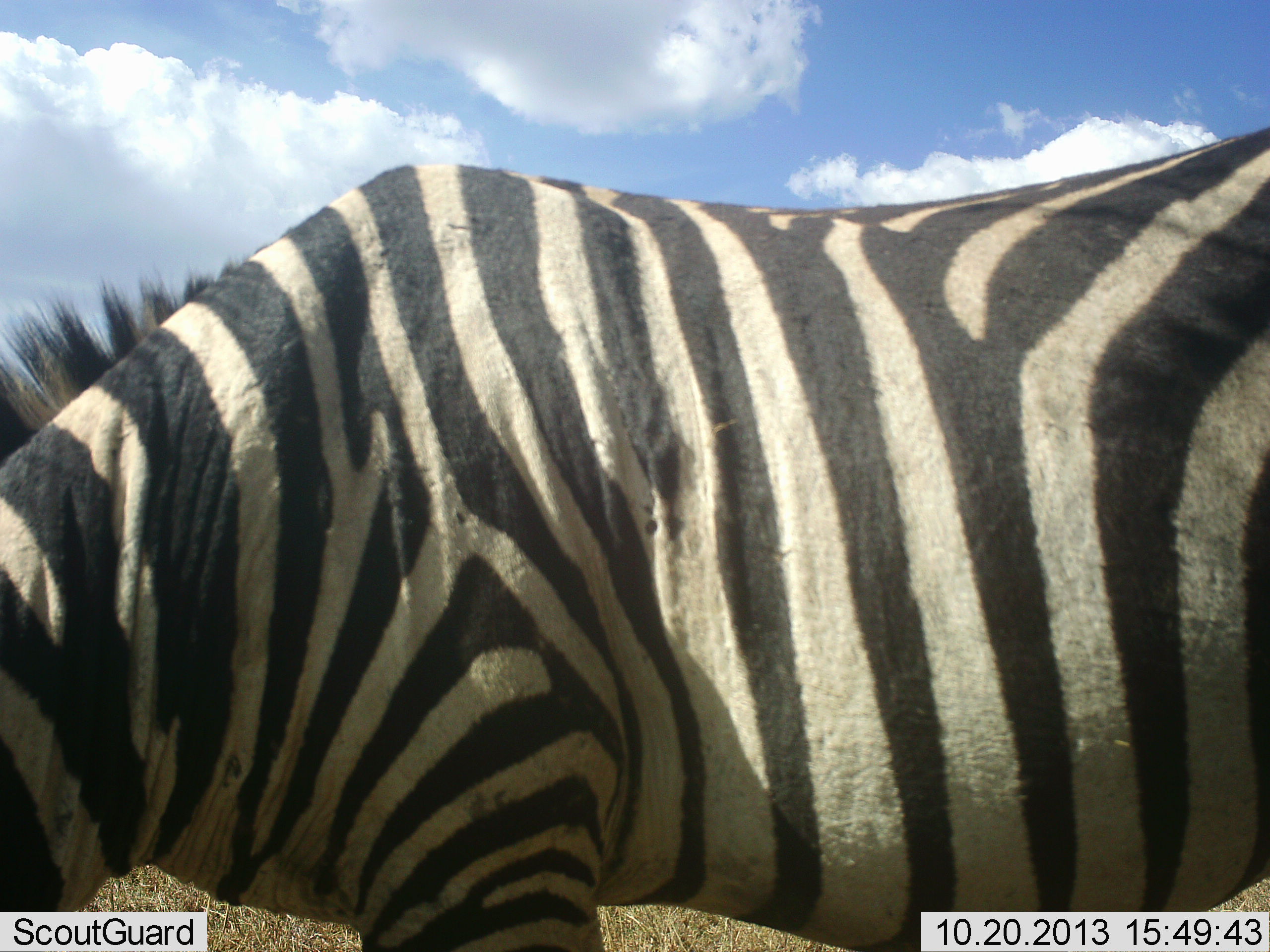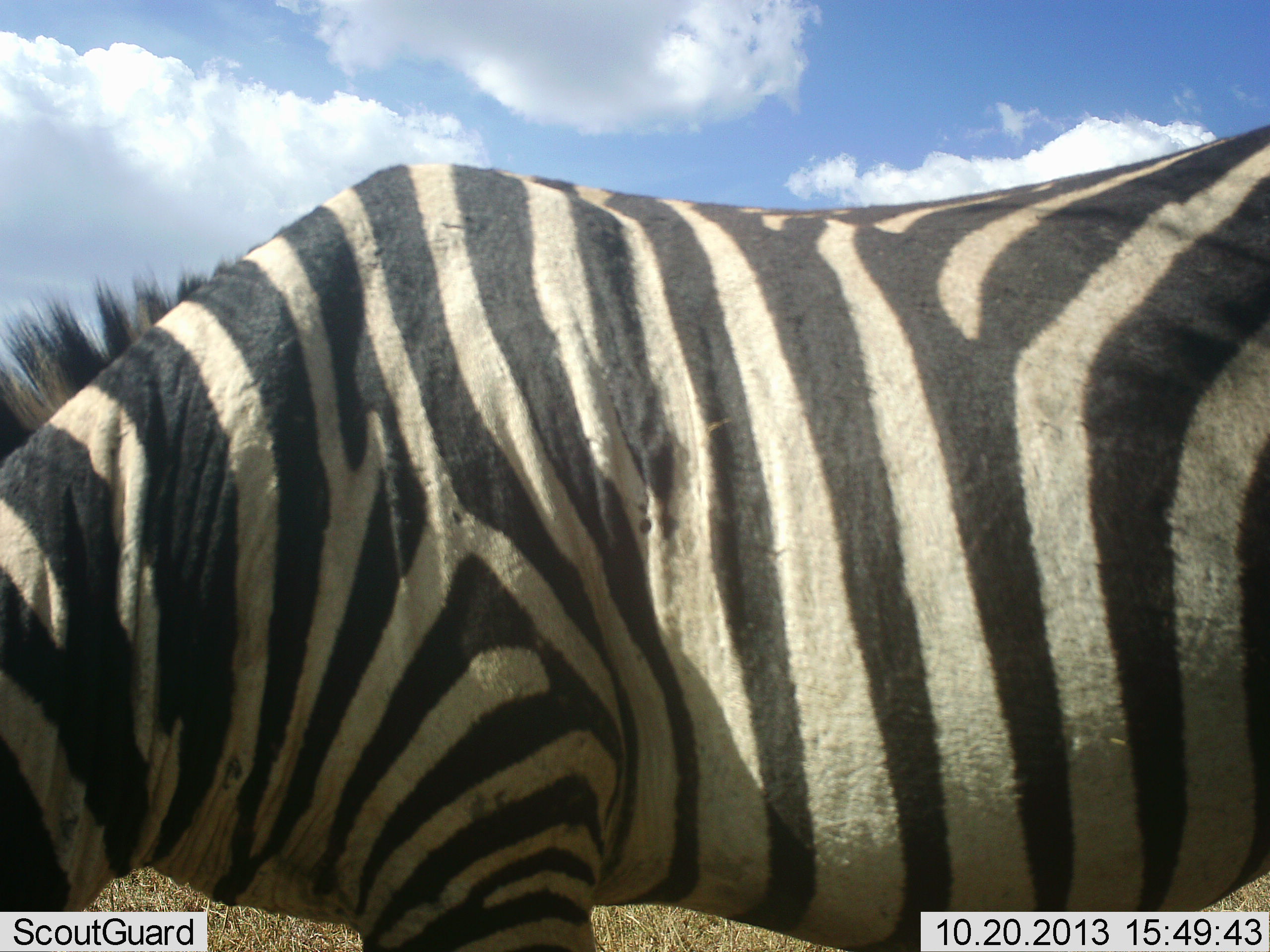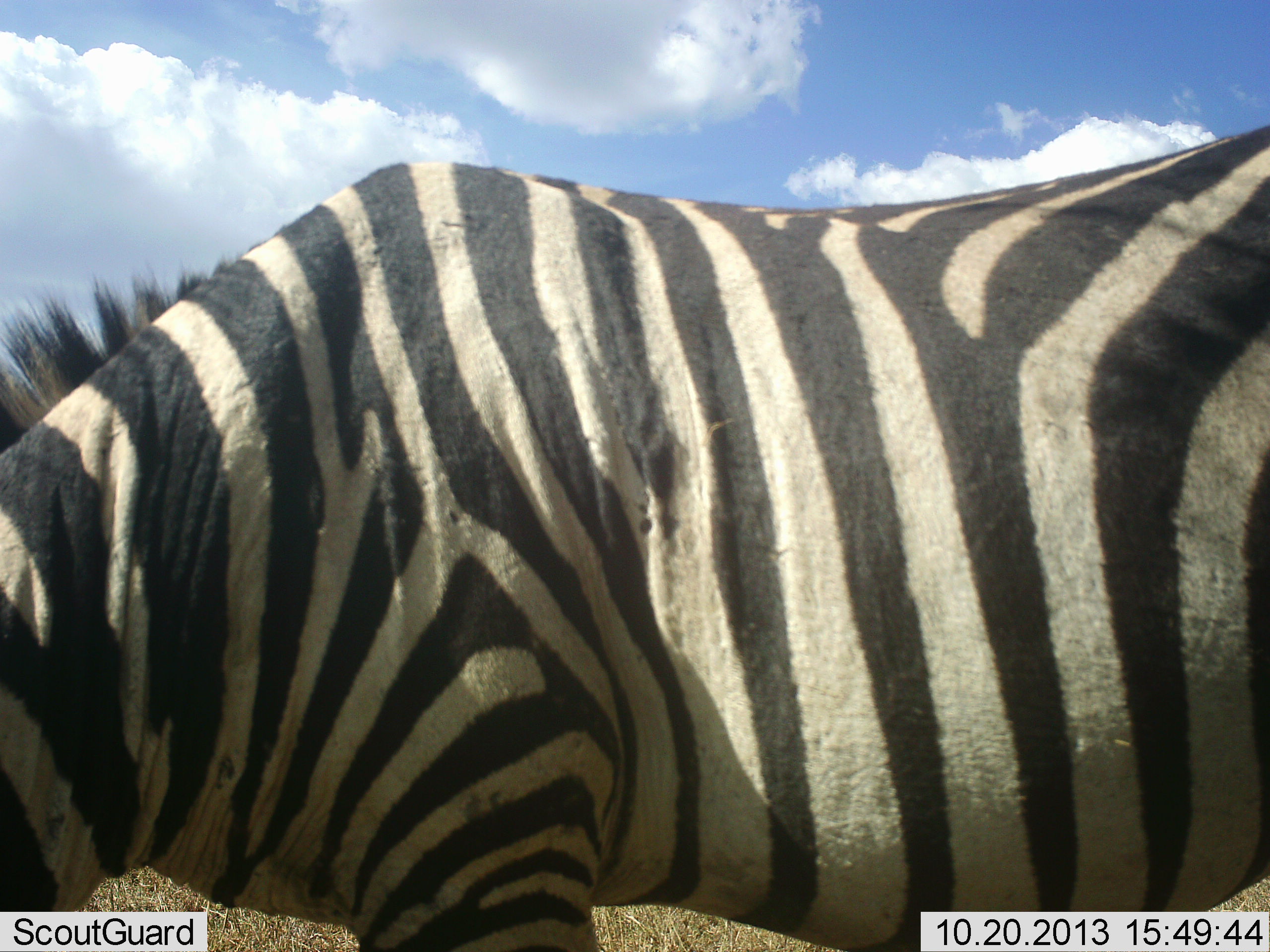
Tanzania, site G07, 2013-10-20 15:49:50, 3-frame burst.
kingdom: Animalia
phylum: Chordata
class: Mammalia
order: Perissodactyla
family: Equidae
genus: Equus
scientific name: Equus quagga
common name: plains zebra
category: zebra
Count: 1.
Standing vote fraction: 40%.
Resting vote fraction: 0%.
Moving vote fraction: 0%.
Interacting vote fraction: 10%.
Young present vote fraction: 0%.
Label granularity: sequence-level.